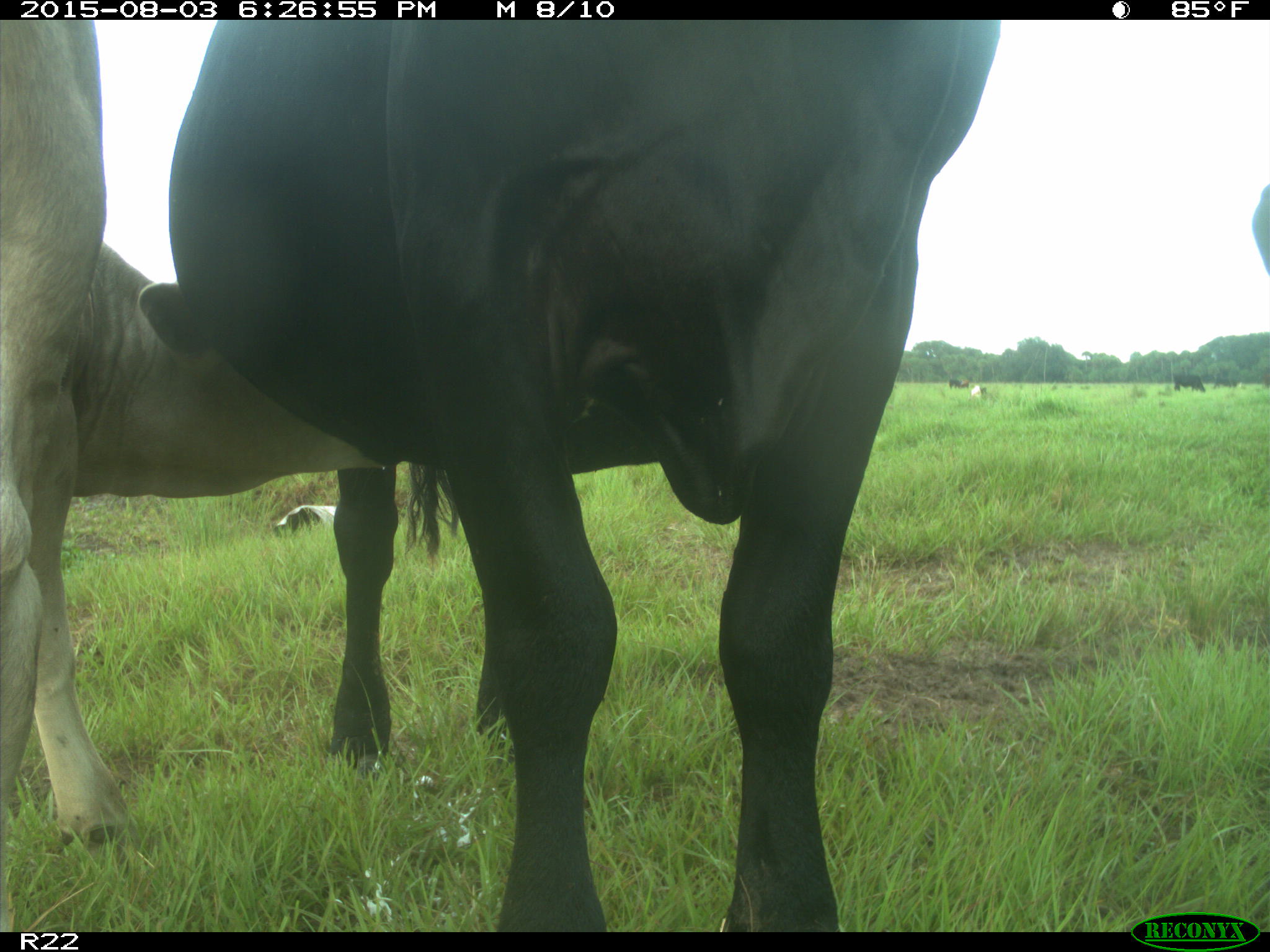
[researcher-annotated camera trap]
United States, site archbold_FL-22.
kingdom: Animalia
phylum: Chordata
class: Mammalia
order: Artiodactyla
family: Bovidae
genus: Bos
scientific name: Bos taurus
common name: domestic cow